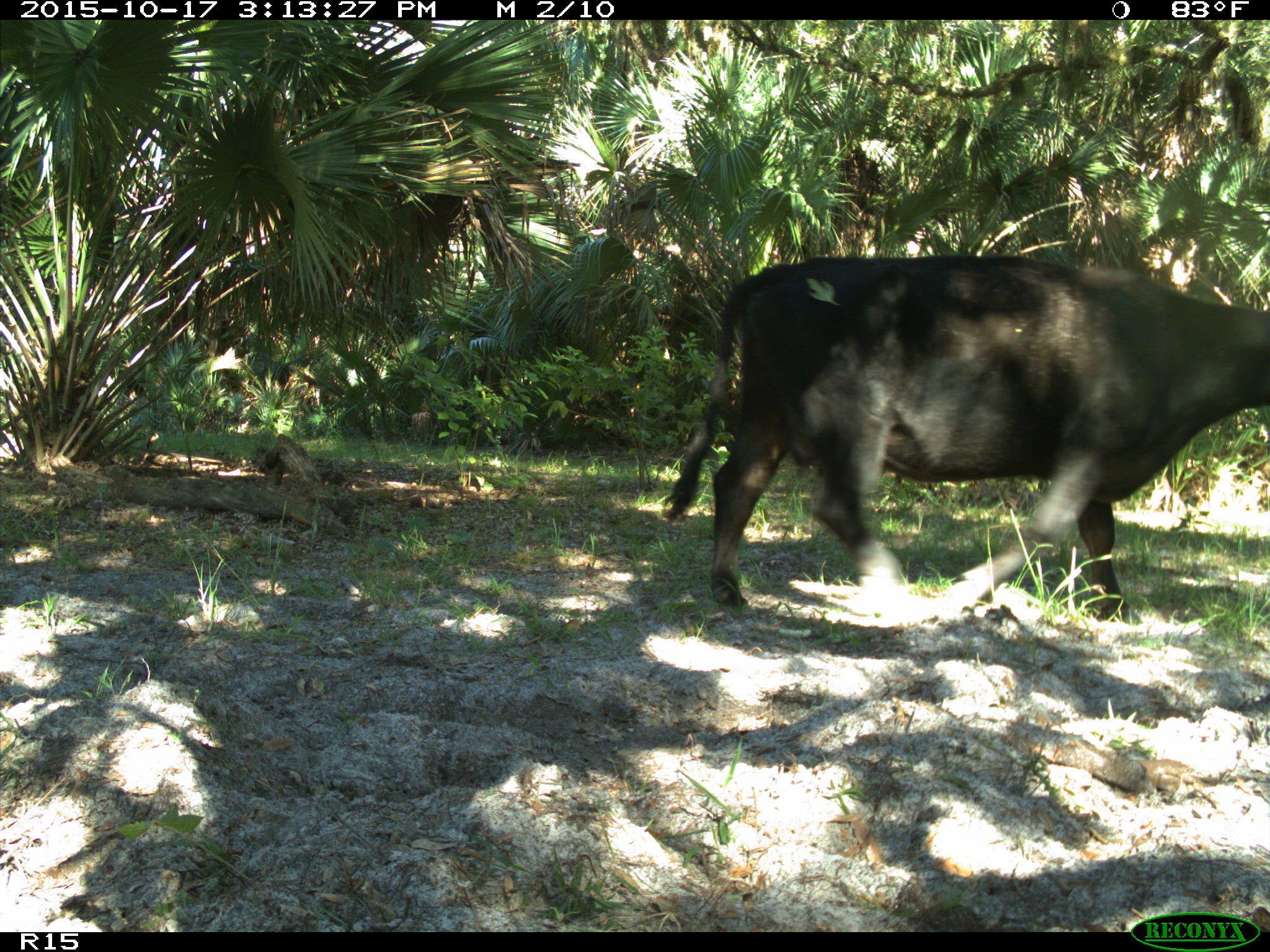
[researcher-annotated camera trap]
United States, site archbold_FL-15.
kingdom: Animalia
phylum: Chordata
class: Mammalia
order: Artiodactyla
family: Bovidae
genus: Bos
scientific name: Bos taurus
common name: domestic cow